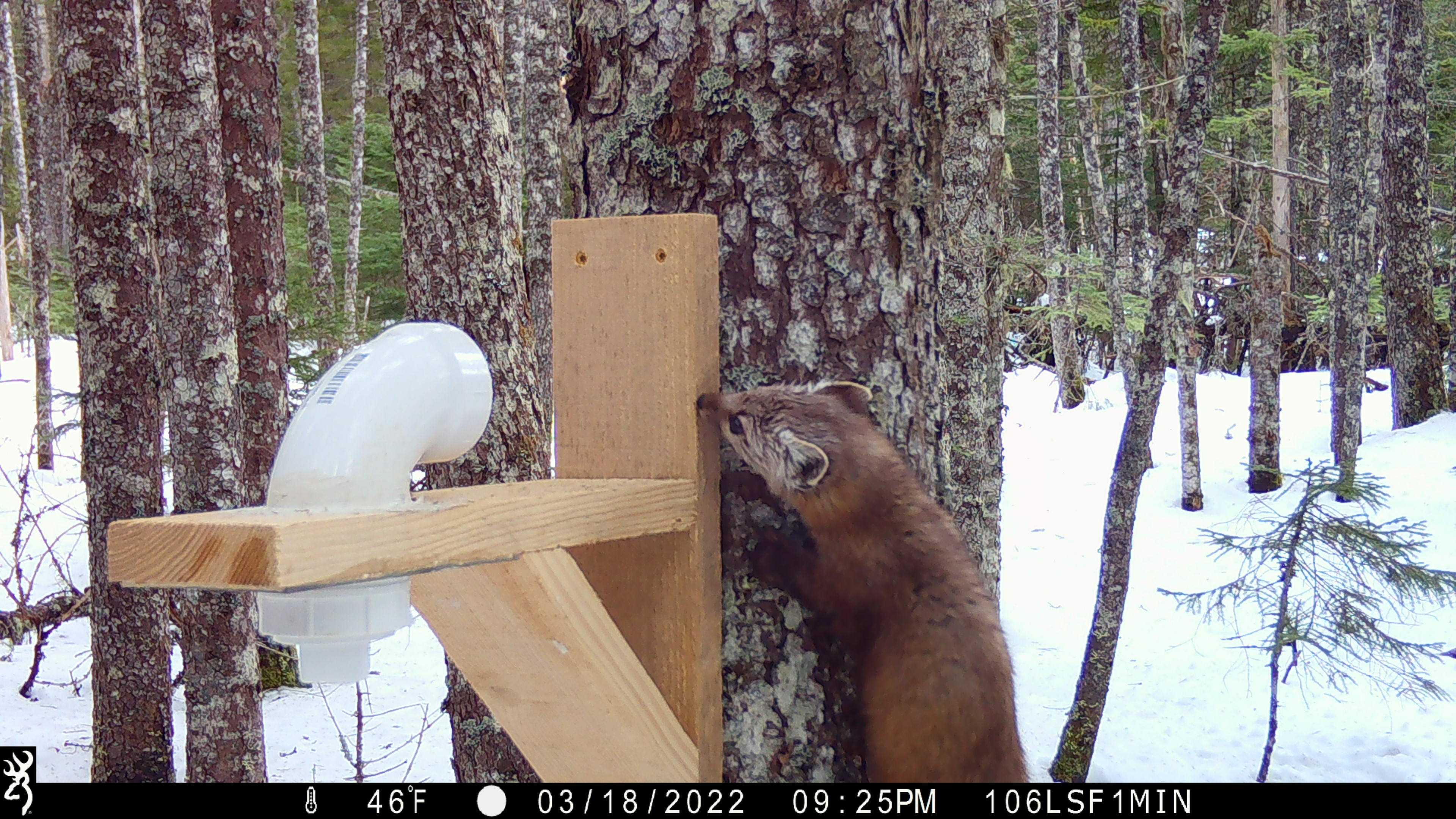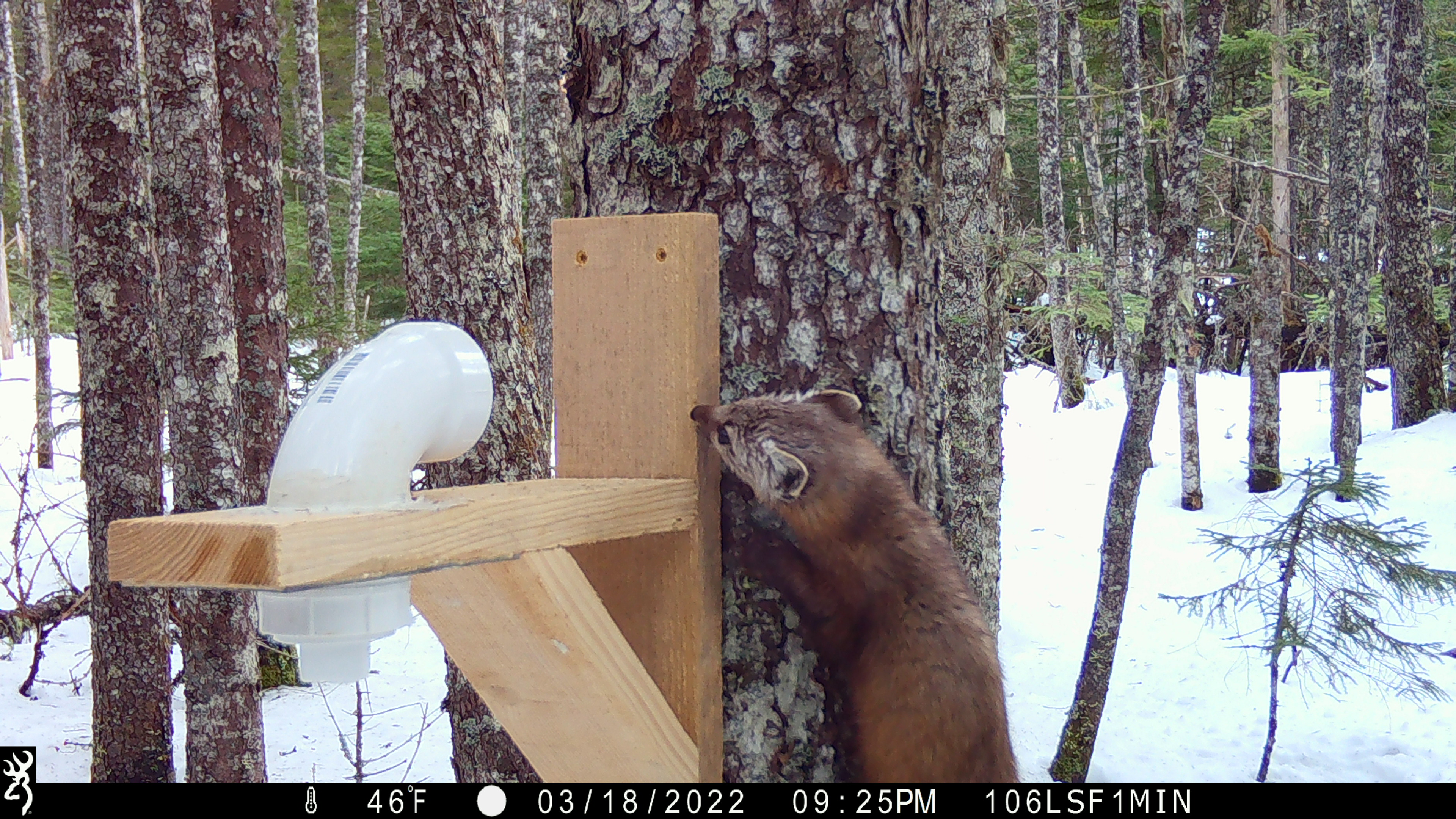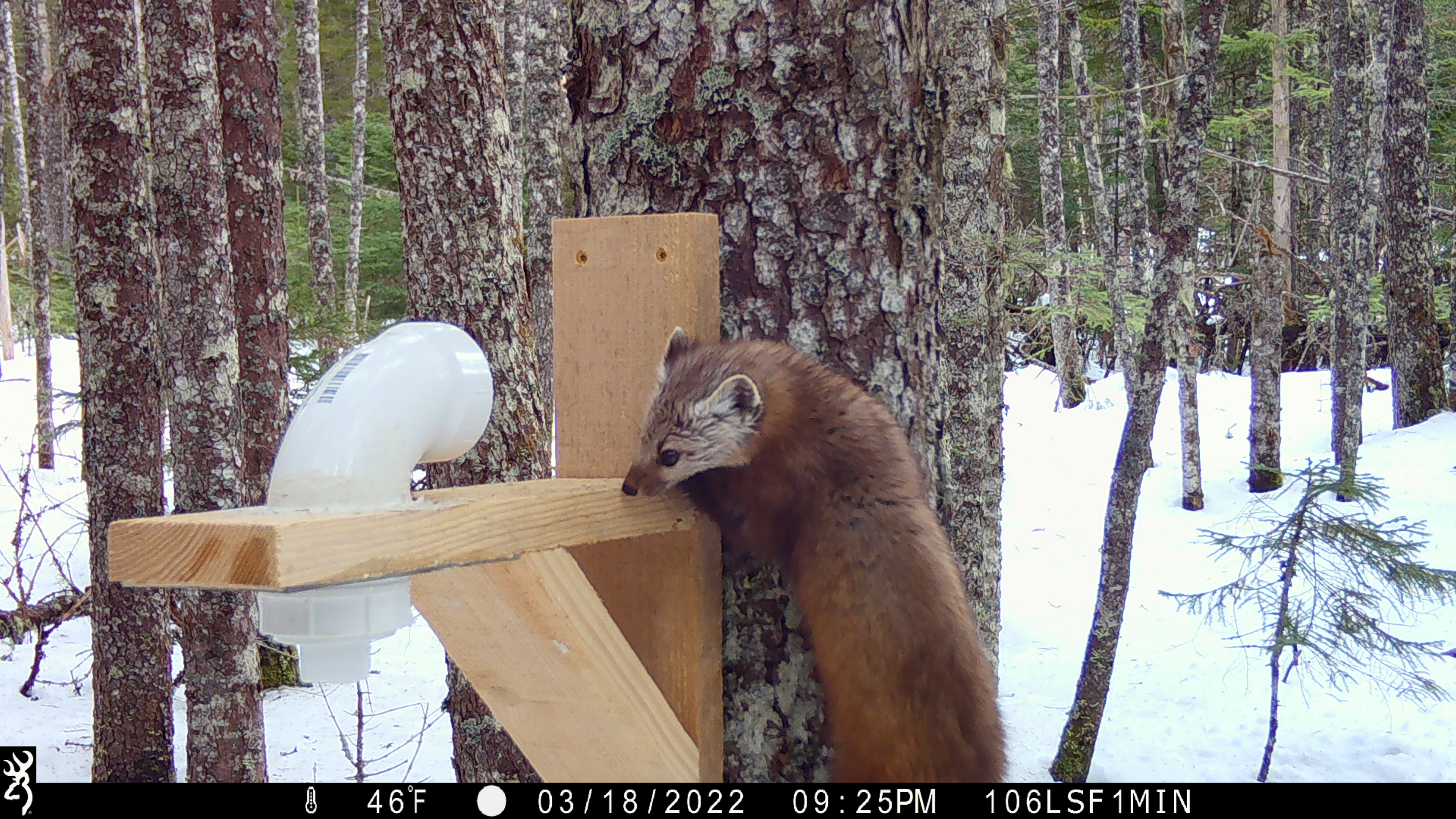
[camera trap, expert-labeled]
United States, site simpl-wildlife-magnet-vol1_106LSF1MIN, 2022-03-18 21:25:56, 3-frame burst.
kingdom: Animalia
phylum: Chordata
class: Mammalia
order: Carnivora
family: Mustelidae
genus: Martes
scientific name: Martes americana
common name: american marten